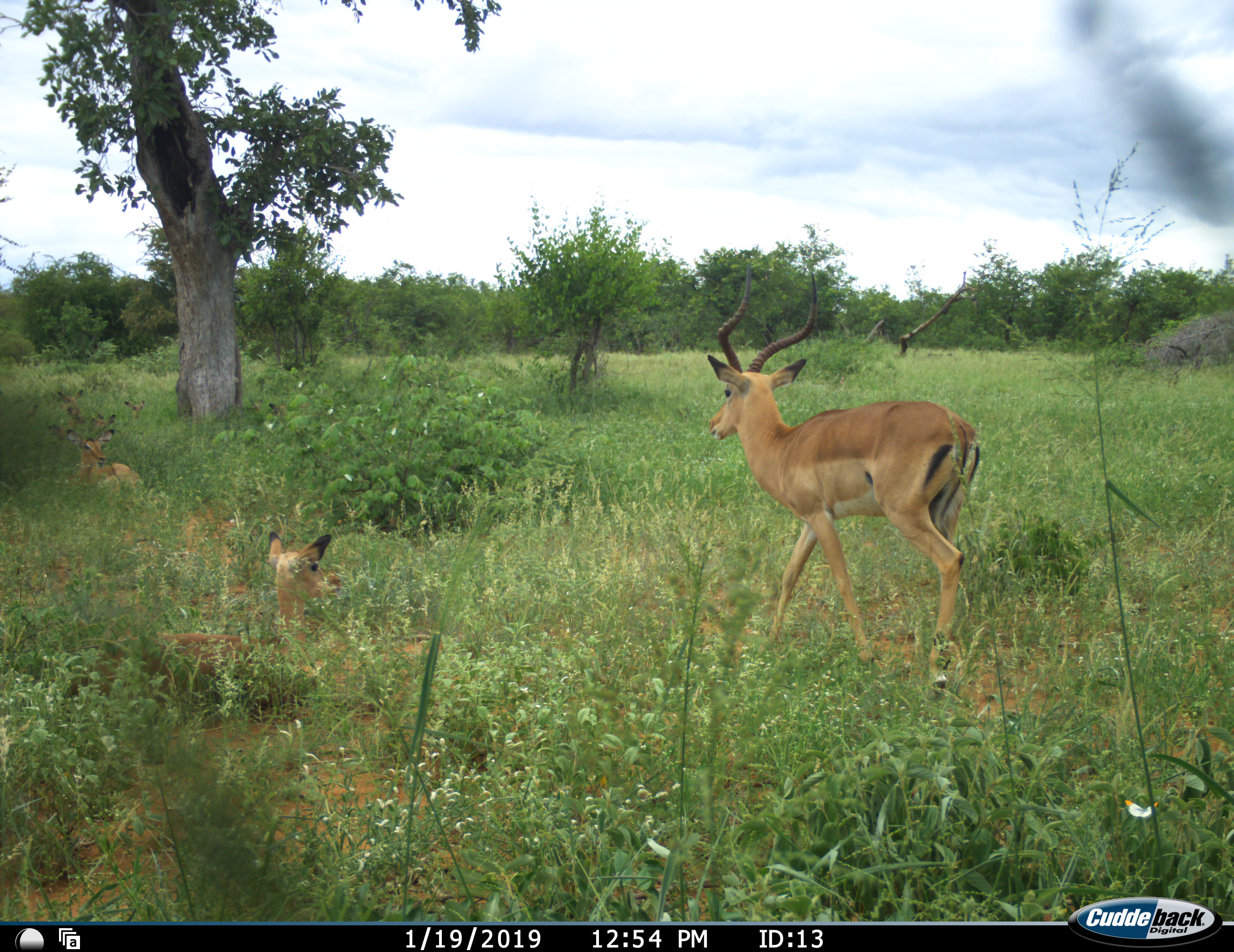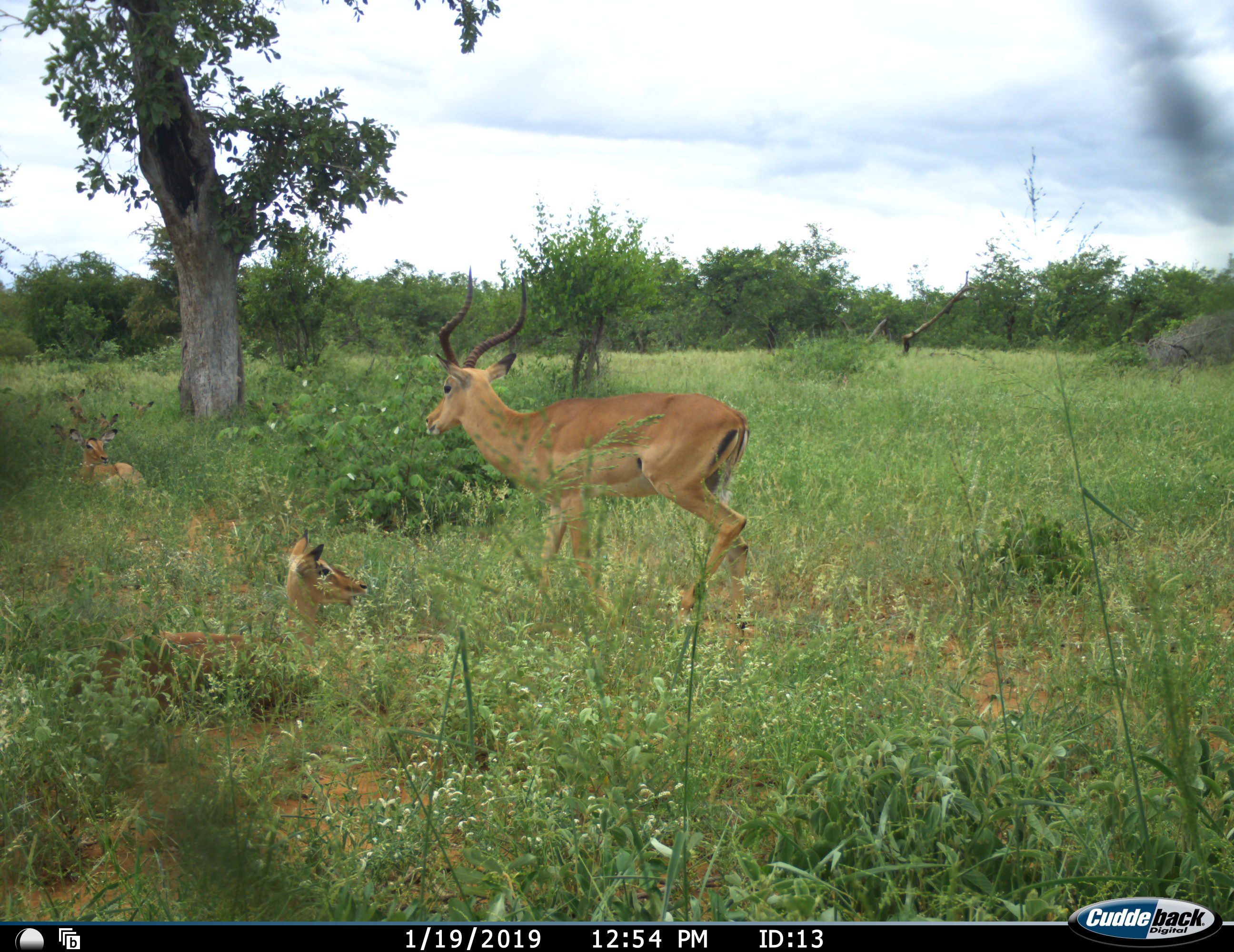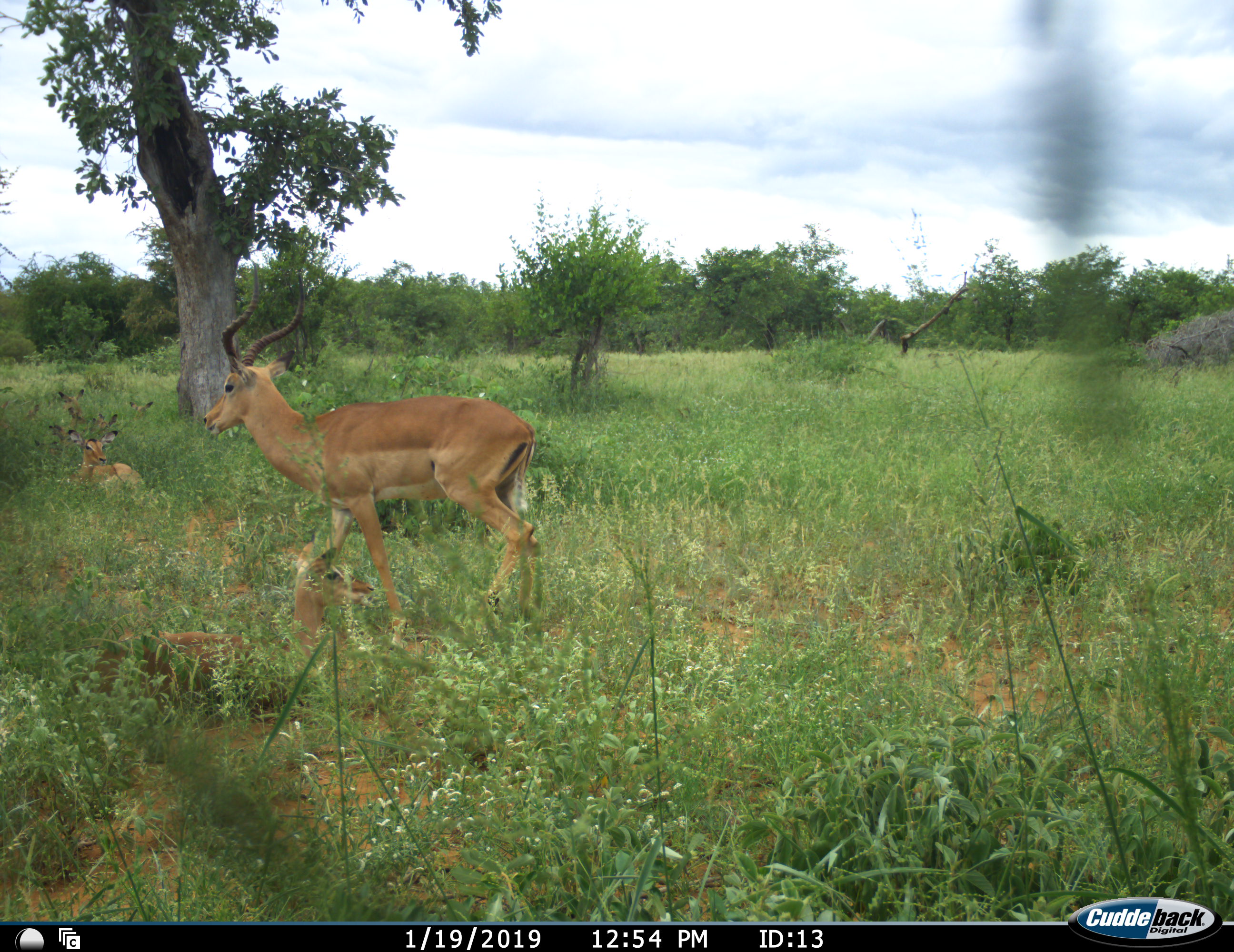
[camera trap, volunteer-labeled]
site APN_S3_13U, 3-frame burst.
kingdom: Animalia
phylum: Chordata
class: Mammalia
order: Artiodactyla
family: Bovidae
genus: Aepyceros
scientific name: Aepyceros melampus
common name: impala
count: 7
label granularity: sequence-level